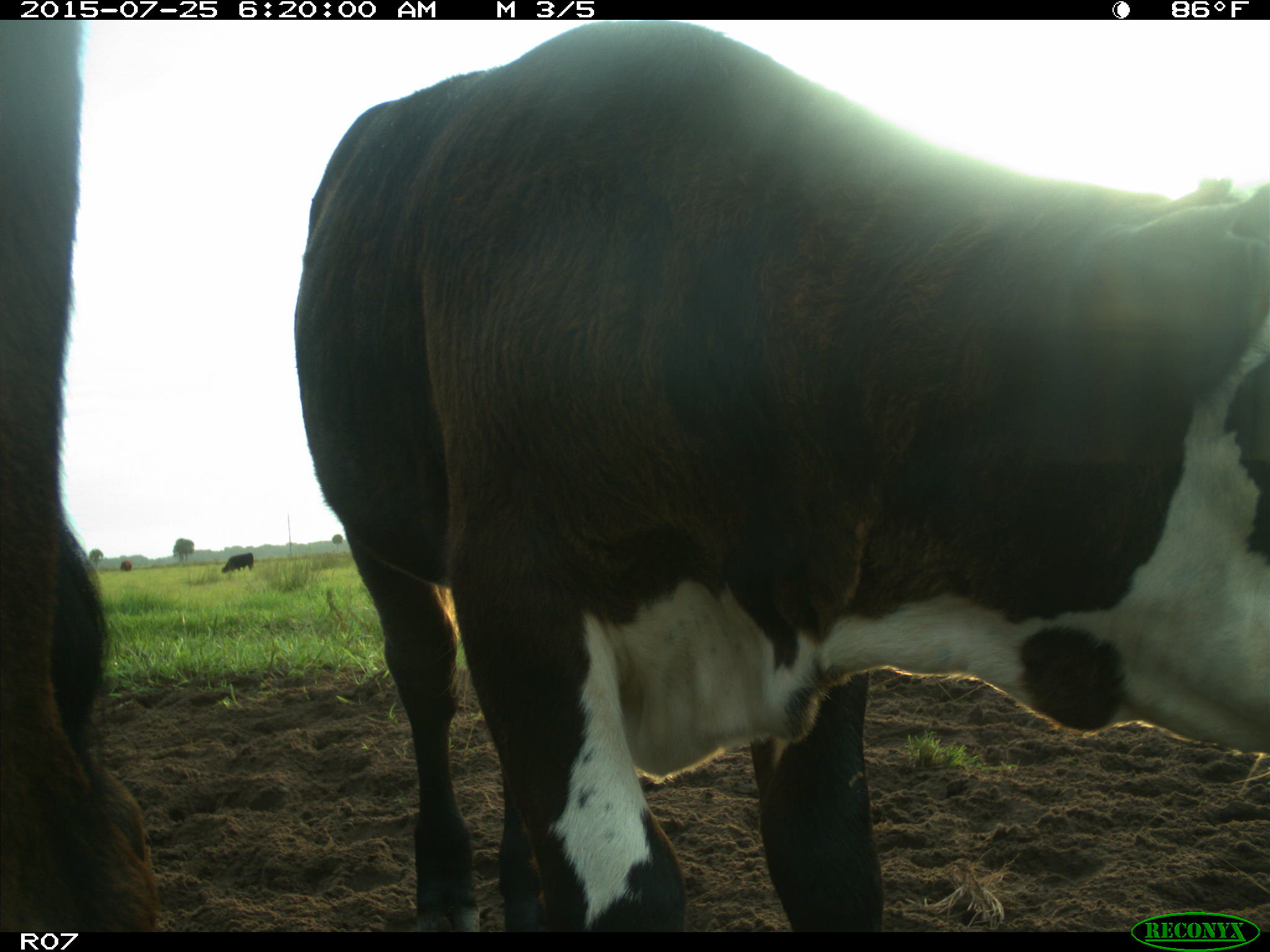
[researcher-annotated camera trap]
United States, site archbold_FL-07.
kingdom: Animalia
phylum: Chordata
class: Mammalia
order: Artiodactyla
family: Bovidae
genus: Bos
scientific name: Bos taurus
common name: domestic cow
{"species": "Bos taurus (domestic cow)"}